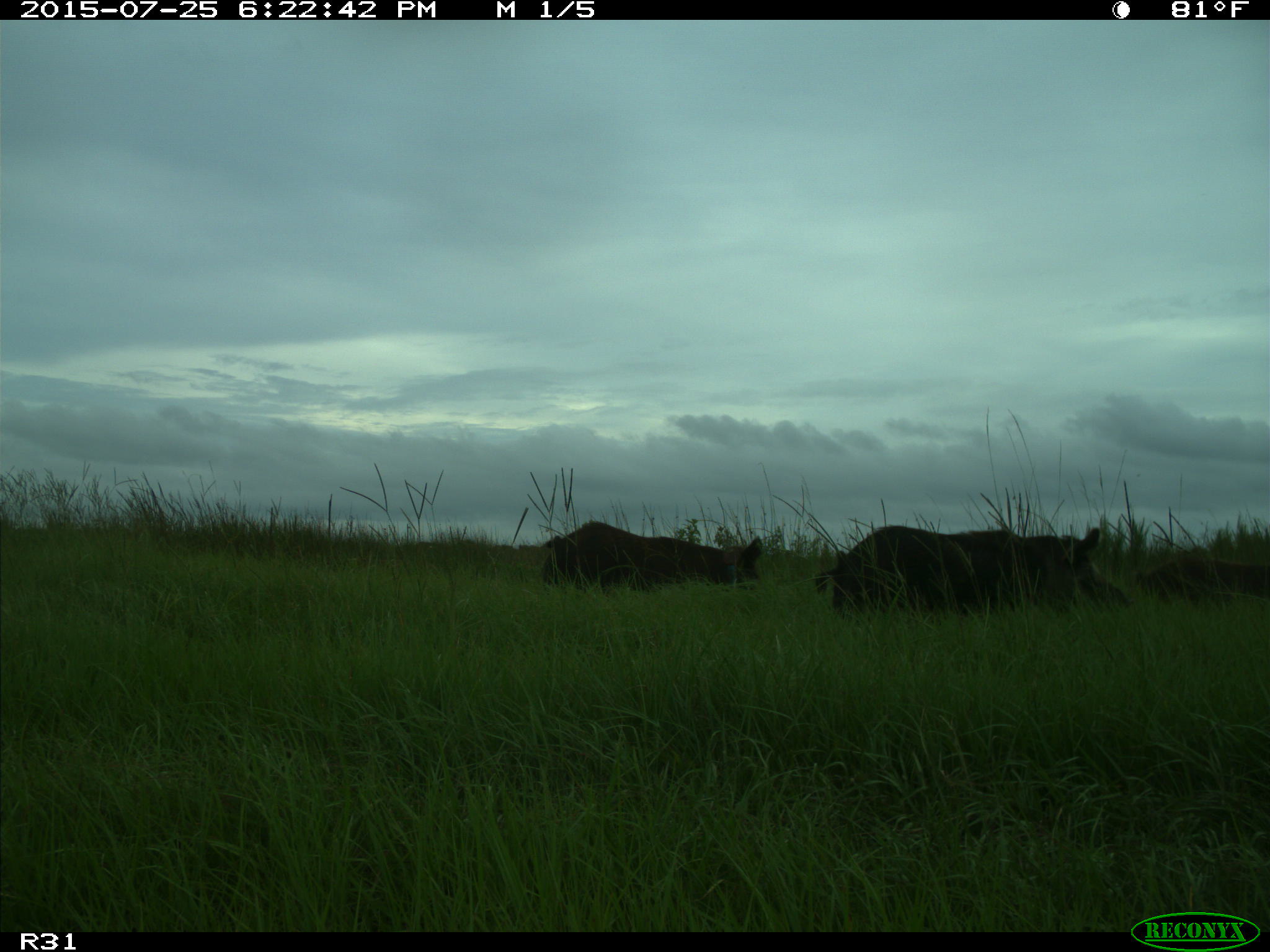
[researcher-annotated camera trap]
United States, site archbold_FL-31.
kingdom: Animalia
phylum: Chordata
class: Mammalia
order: Artiodactyla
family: Suidae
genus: Sus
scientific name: Sus scrofa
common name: wild boar